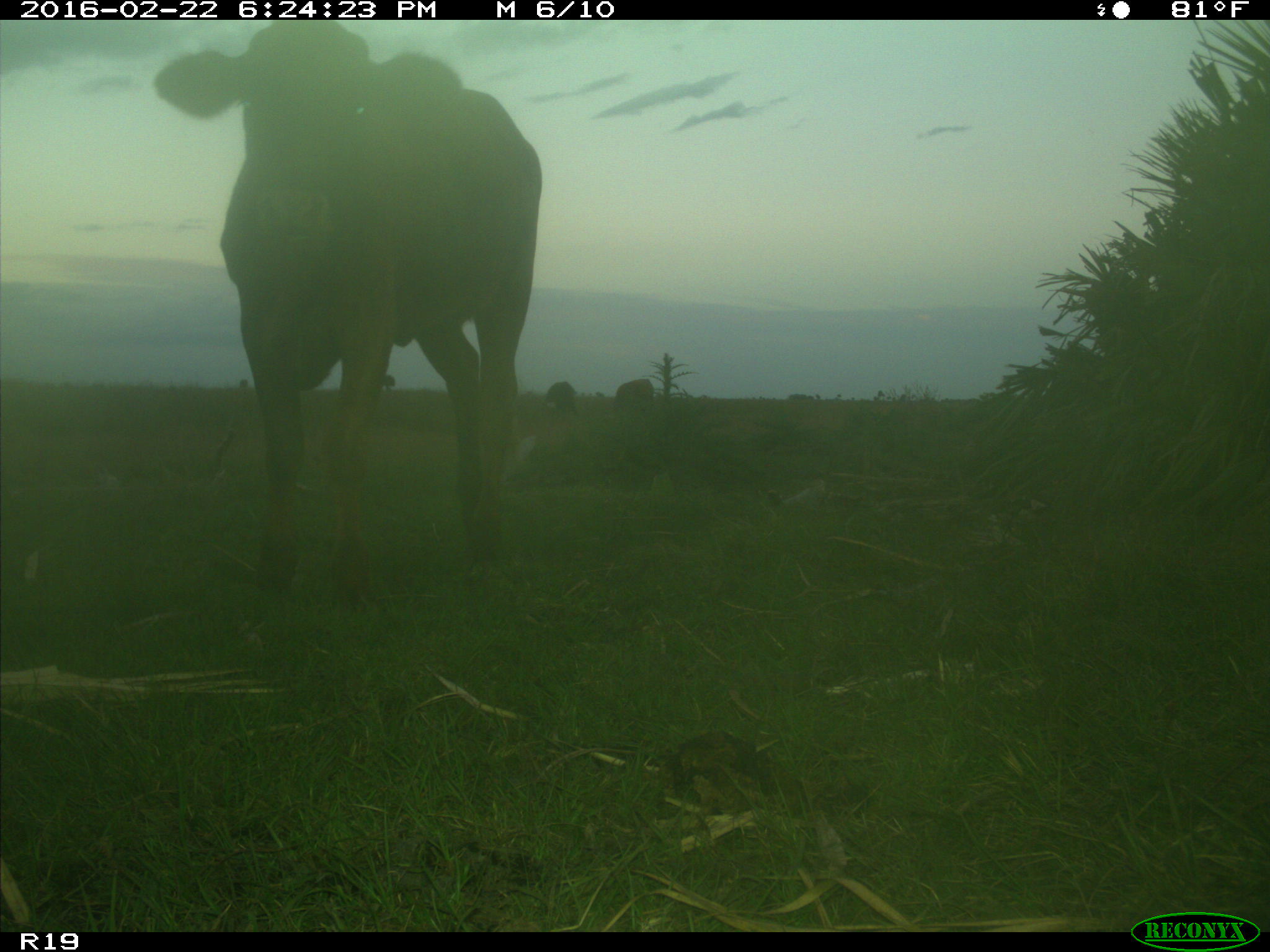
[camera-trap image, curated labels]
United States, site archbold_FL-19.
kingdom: Animalia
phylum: Chordata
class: Mammalia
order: Artiodactyla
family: Bovidae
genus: Bos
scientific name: Bos taurus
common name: domestic cow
Bos taurus (domestic cow).